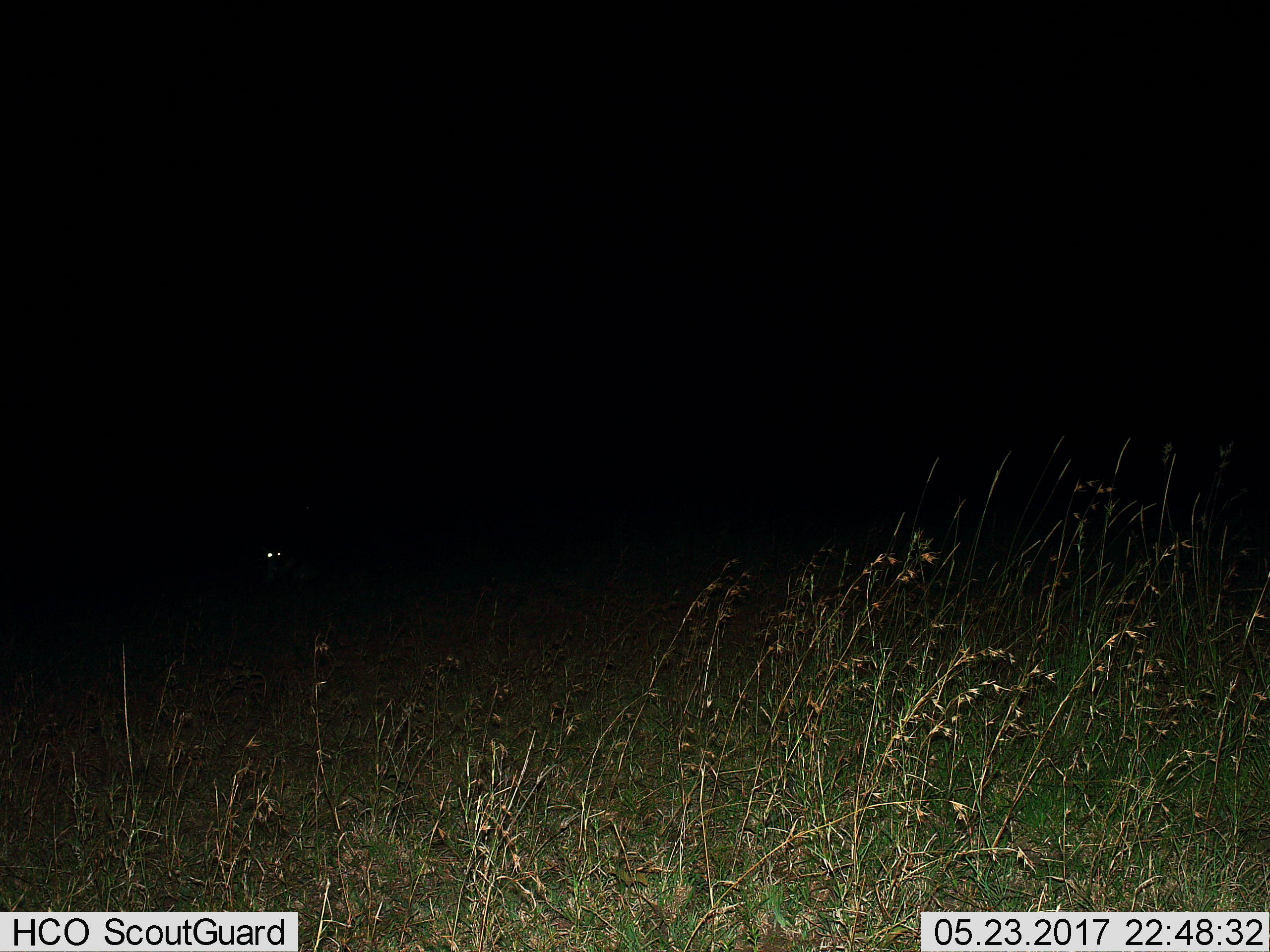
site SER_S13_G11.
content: unidentified animal